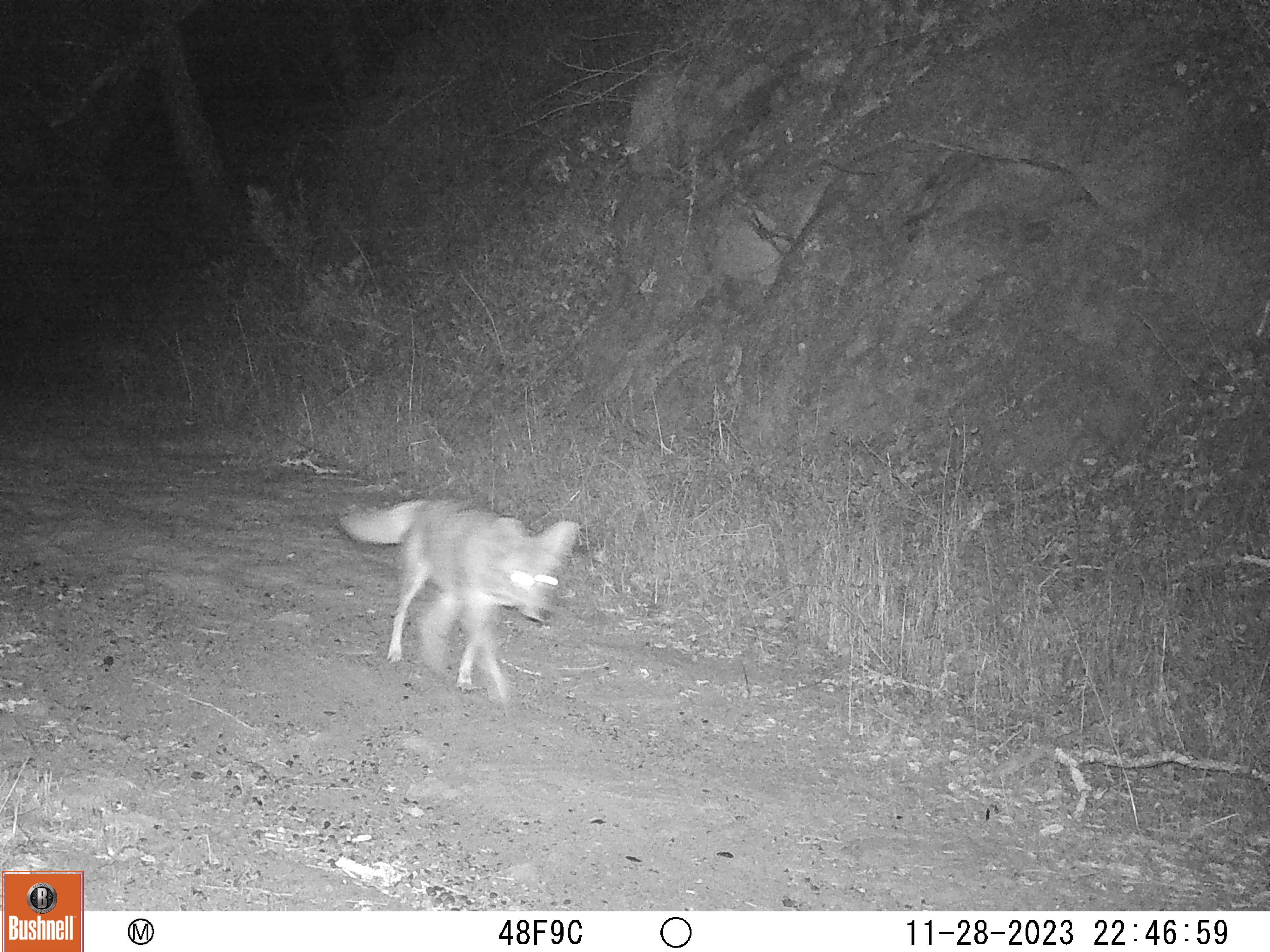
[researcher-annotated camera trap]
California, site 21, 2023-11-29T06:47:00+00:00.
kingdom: Animalia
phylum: Chordata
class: Mammalia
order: Carnivora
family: Canidae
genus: Canis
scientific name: Canis latrans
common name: coyote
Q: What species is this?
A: Coyote (Canis latrans).